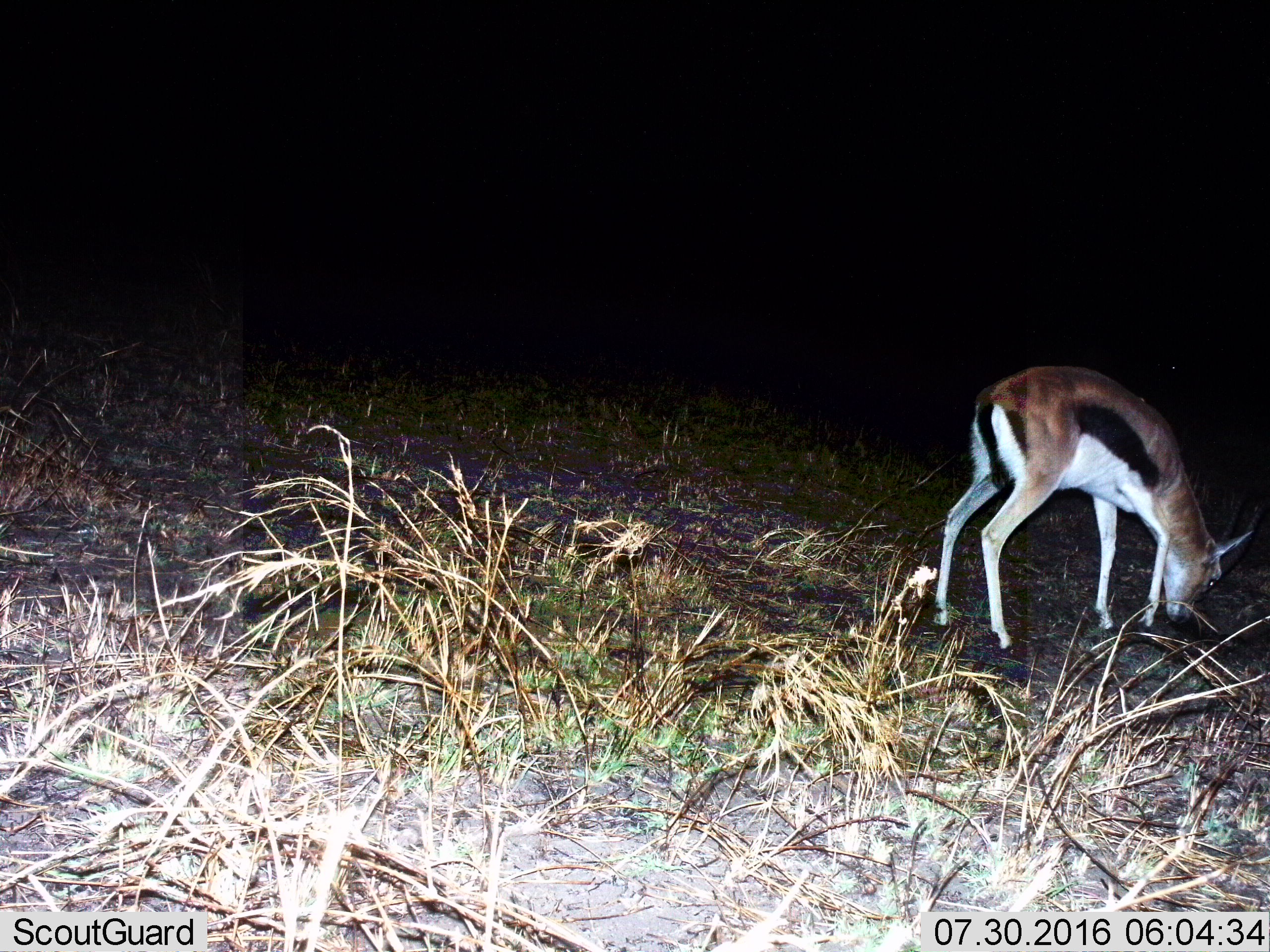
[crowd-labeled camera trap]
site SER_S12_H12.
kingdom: Animalia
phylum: Chordata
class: Mammalia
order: Artiodactyla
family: Bovidae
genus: Eudorcas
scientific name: Eudorcas thomsonii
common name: thomson's gazelle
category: gazellethomsons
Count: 1.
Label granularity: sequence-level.